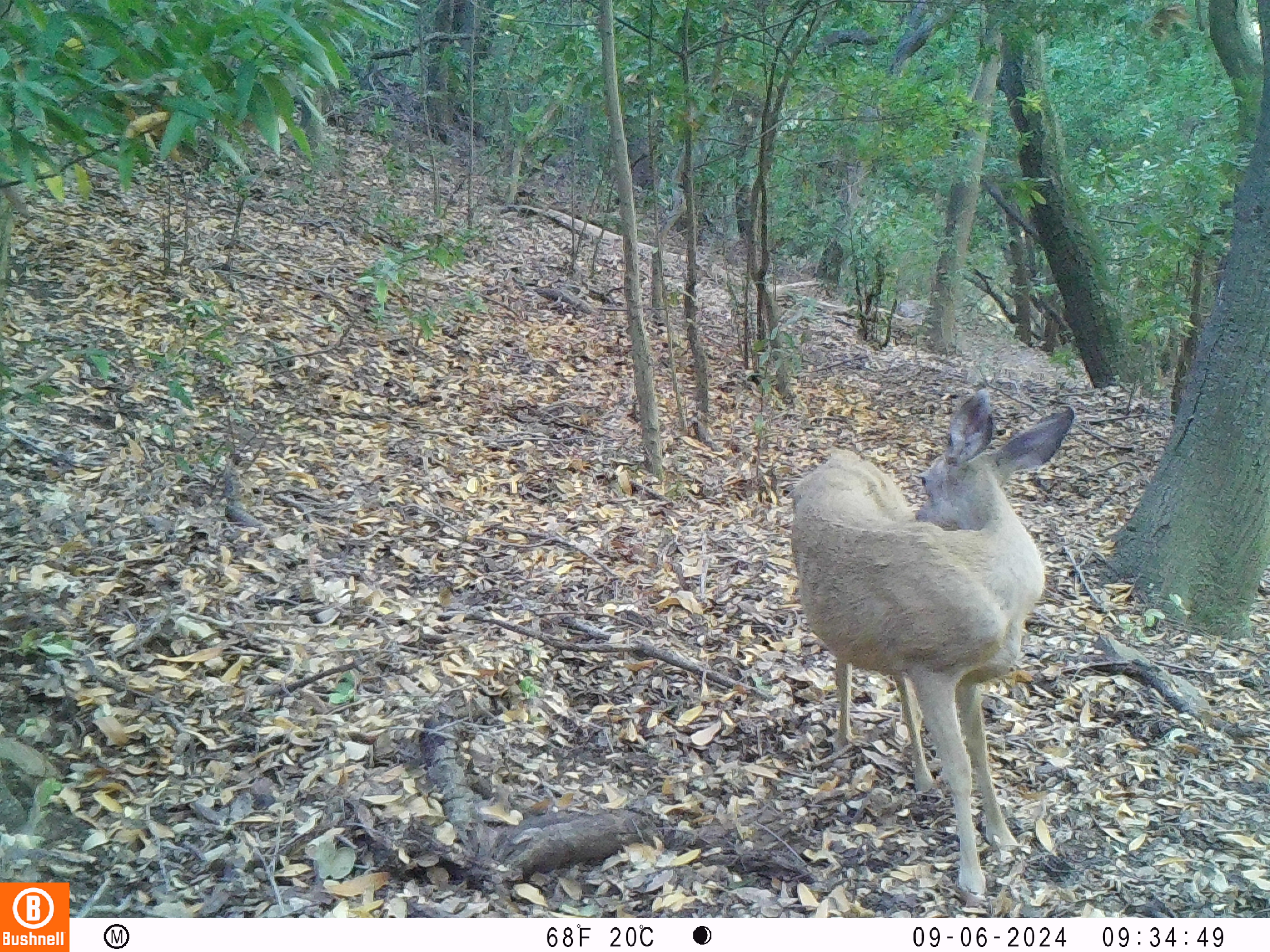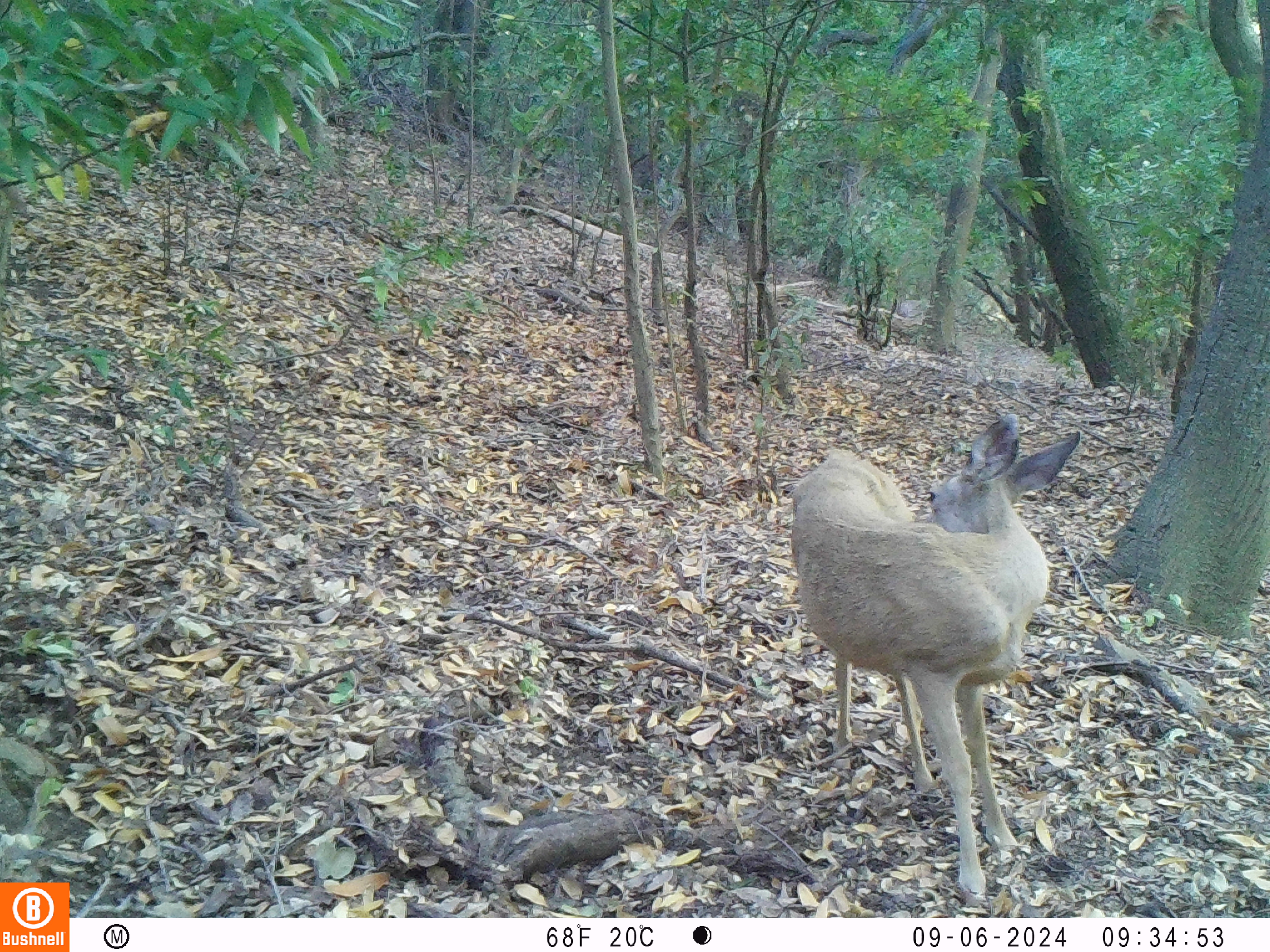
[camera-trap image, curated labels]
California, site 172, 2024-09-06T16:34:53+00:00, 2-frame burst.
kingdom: Animalia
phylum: Chordata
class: Mammalia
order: Artiodactyla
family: Cervidae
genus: Odocoileus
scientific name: Odocoileus hemionus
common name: mule deer